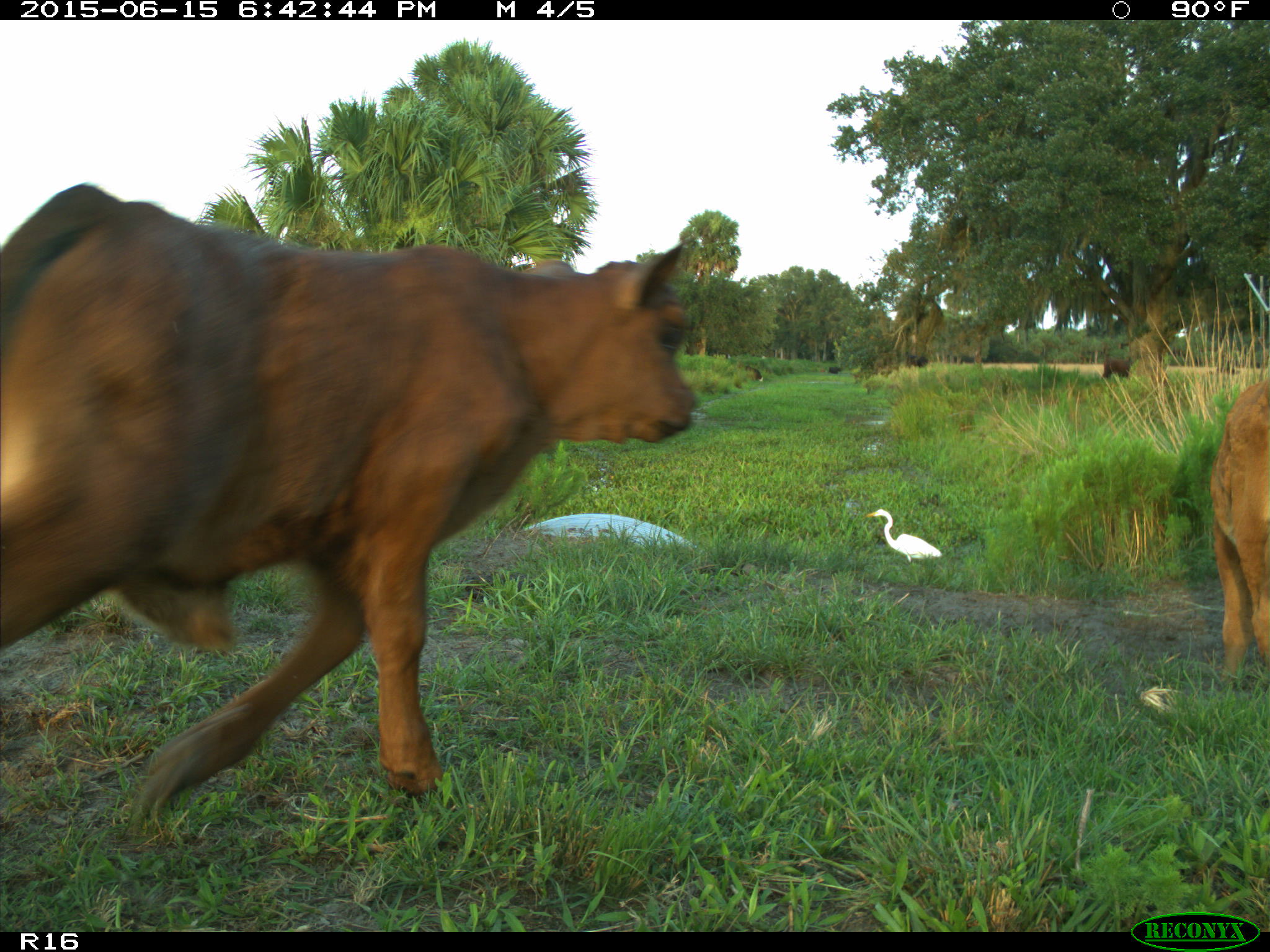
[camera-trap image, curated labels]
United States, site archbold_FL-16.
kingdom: Animalia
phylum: Chordata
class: Mammalia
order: Artiodactyla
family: Bovidae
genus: Bos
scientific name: Bos taurus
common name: domestic cow